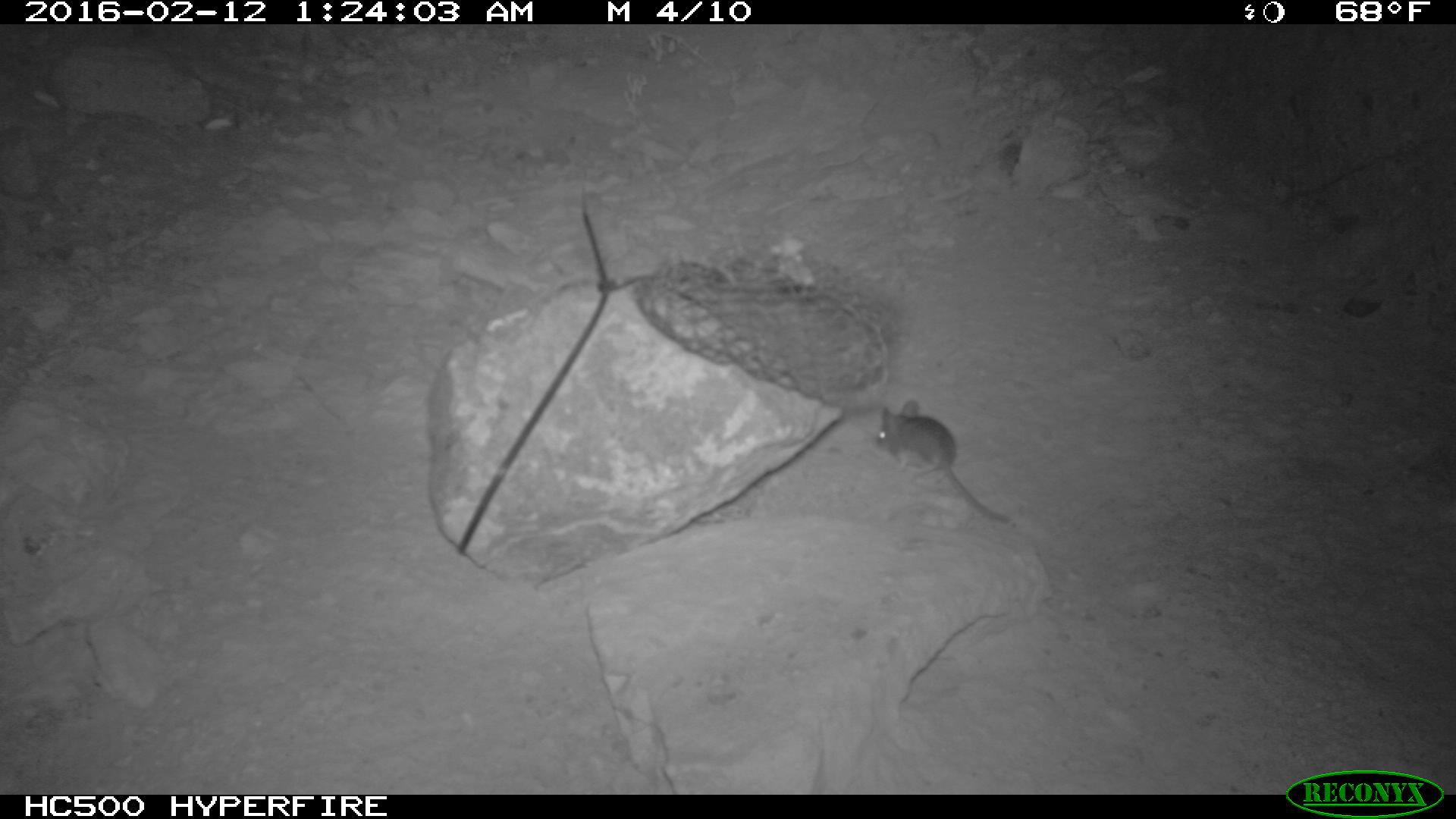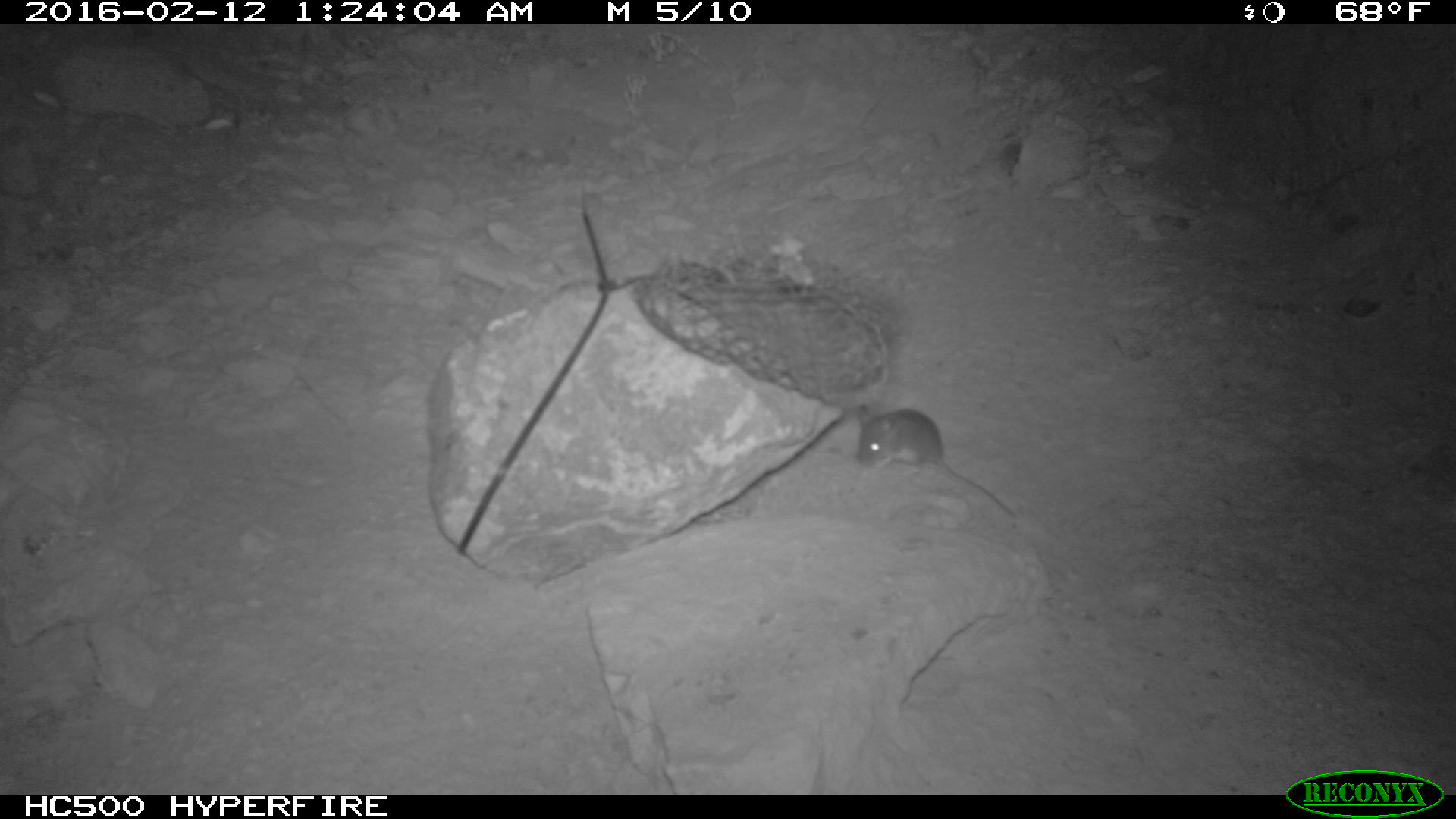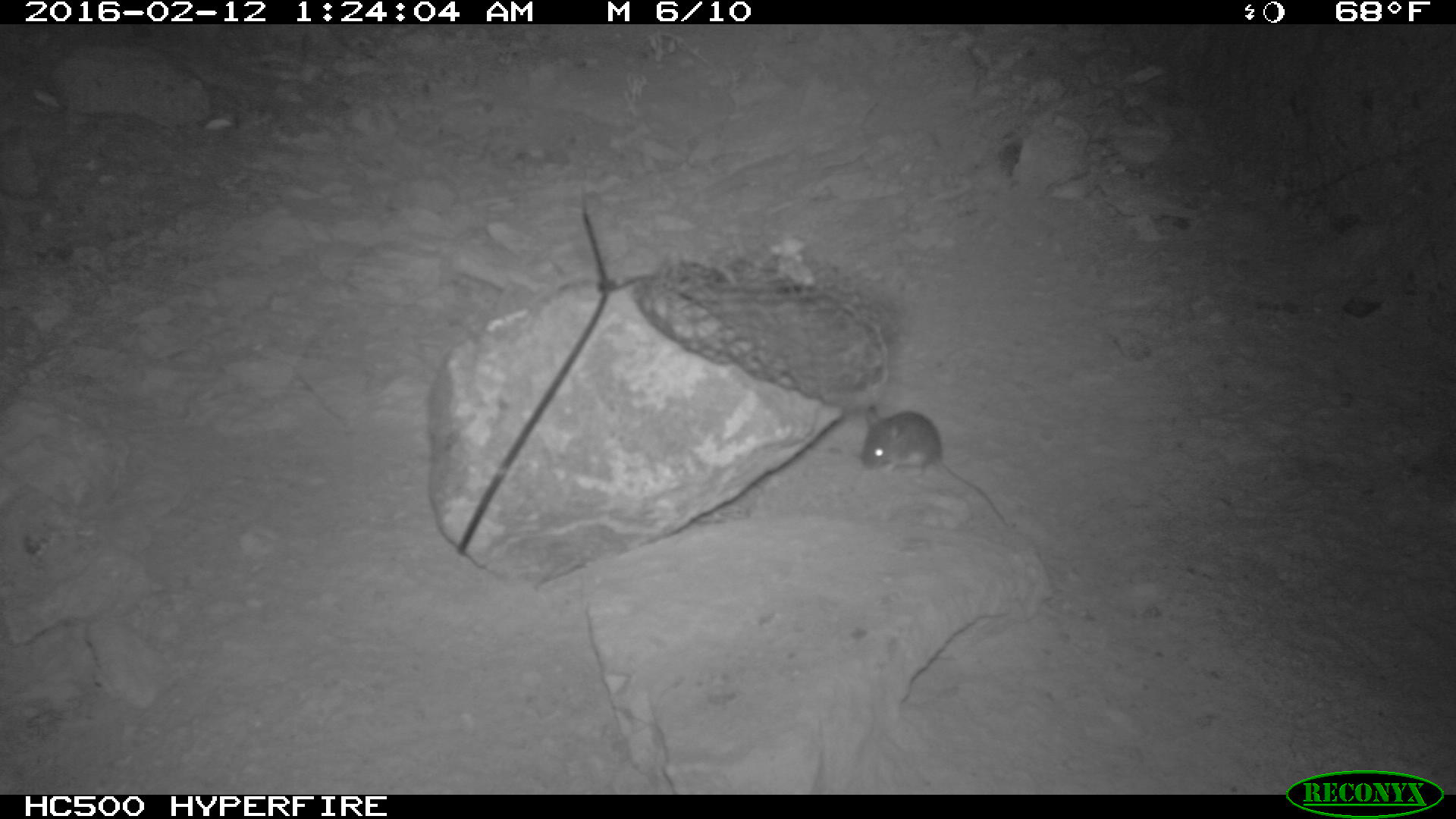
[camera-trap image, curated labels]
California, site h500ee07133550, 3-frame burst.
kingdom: Animalia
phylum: Chordata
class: Mammalia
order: Rodentia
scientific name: Rodentia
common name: rodent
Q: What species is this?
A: Rodent (Rodentia).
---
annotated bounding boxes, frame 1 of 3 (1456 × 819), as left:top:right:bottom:
rodent: 875:400:1008:522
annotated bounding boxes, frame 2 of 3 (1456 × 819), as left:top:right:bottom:
rodent: 855:403:1018:519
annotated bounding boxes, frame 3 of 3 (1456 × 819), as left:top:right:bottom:
rodent: 857:404:1009:522